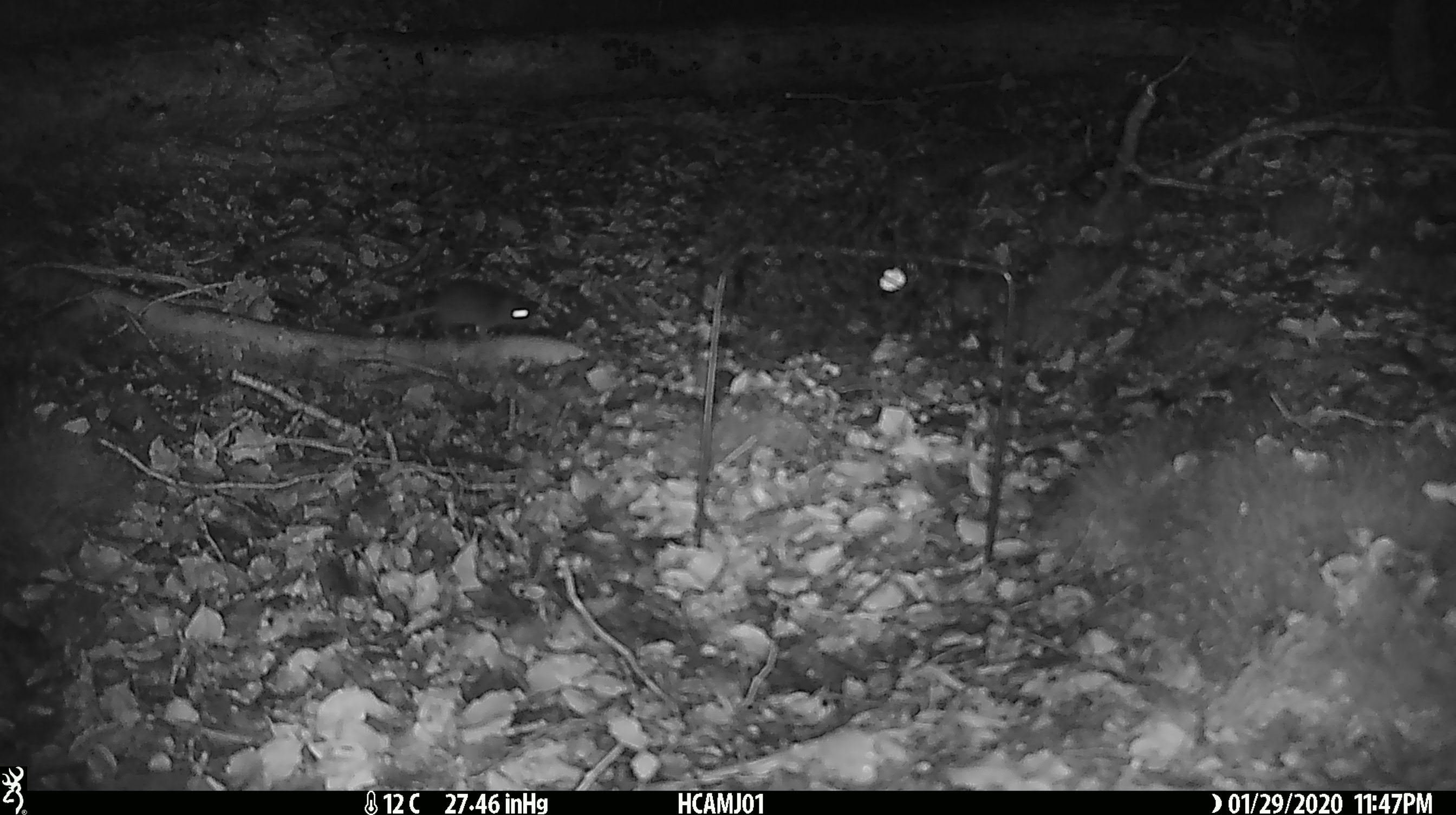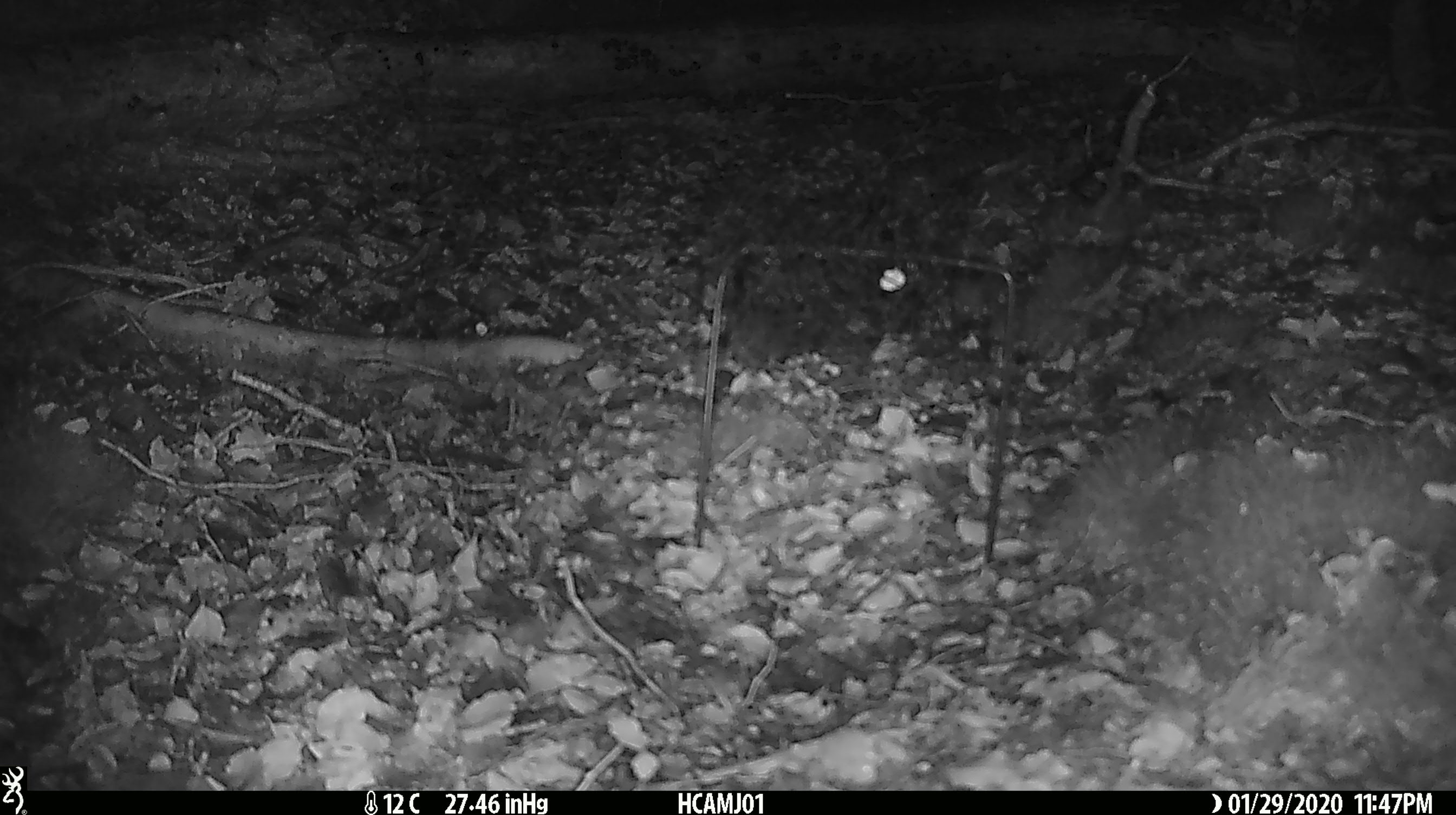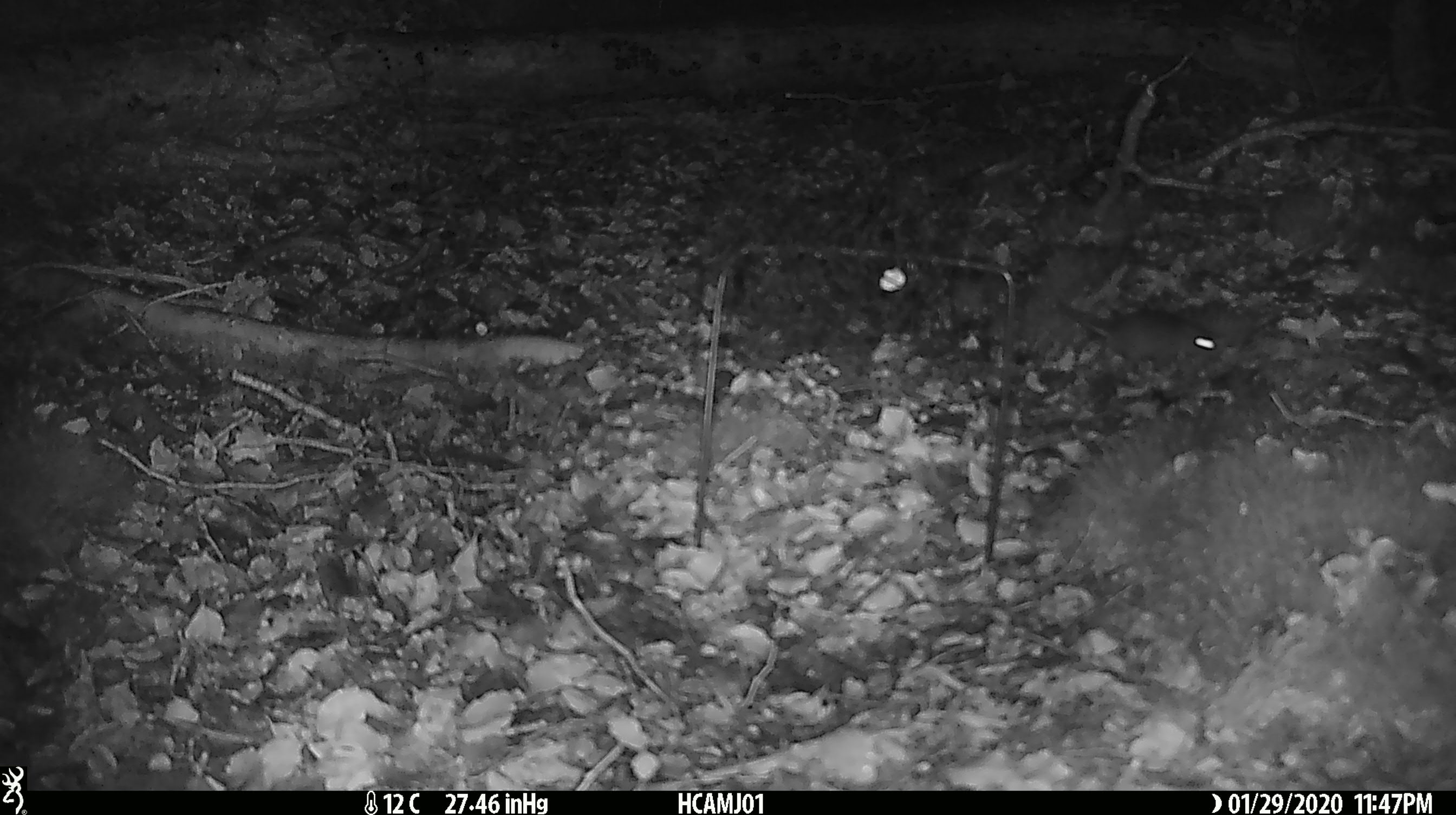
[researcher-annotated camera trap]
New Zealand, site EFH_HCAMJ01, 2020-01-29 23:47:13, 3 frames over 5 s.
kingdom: Animalia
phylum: Chordata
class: Mammalia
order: Rodentia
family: Muridae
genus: Mus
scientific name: Mus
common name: mouse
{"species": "mouse (Mus)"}